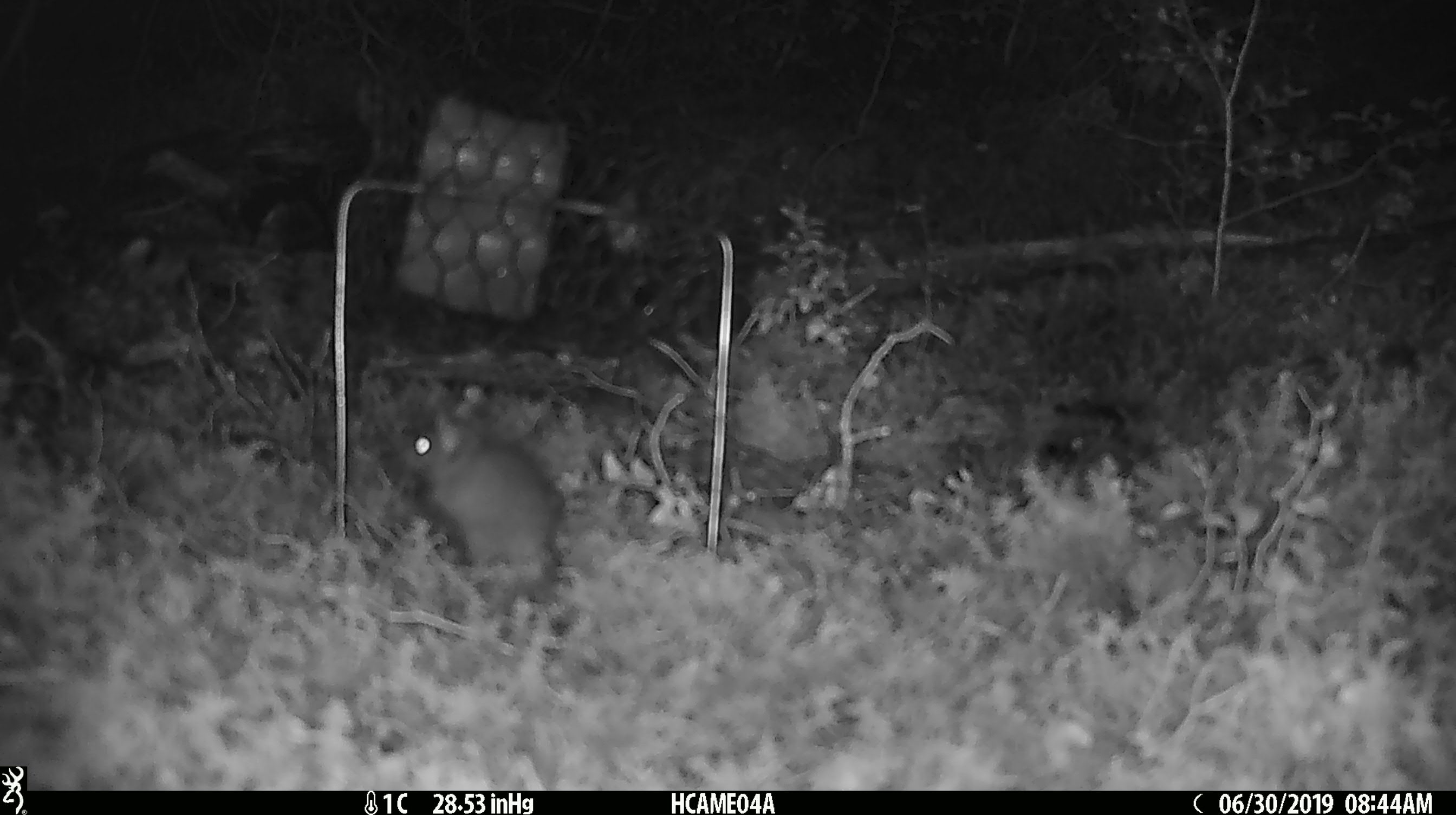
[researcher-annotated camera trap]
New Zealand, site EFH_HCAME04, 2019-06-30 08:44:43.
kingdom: Animalia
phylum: Chordata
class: Mammalia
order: Rodentia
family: Muridae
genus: Mus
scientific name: Mus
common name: mouse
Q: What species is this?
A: Mouse (Mus).